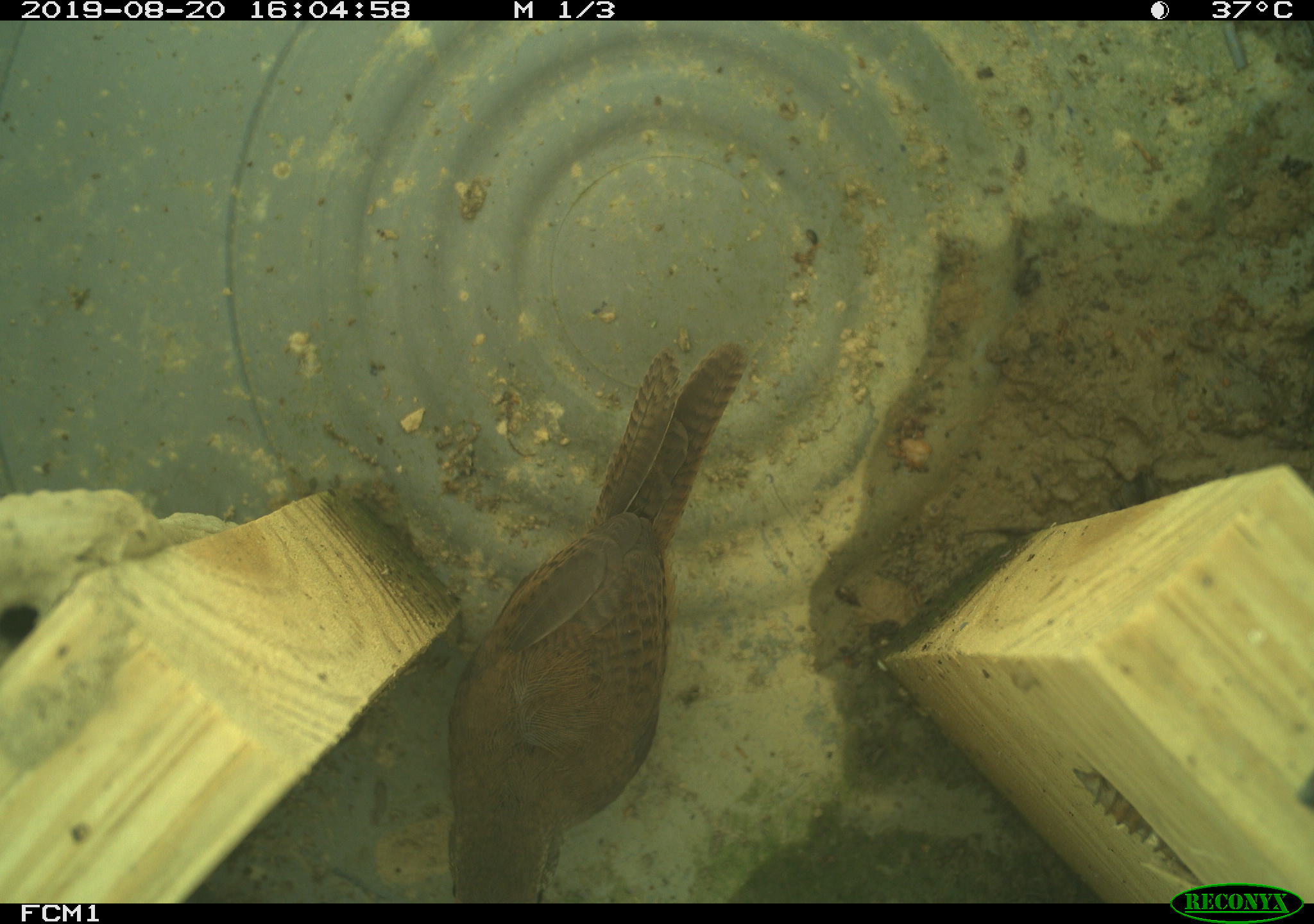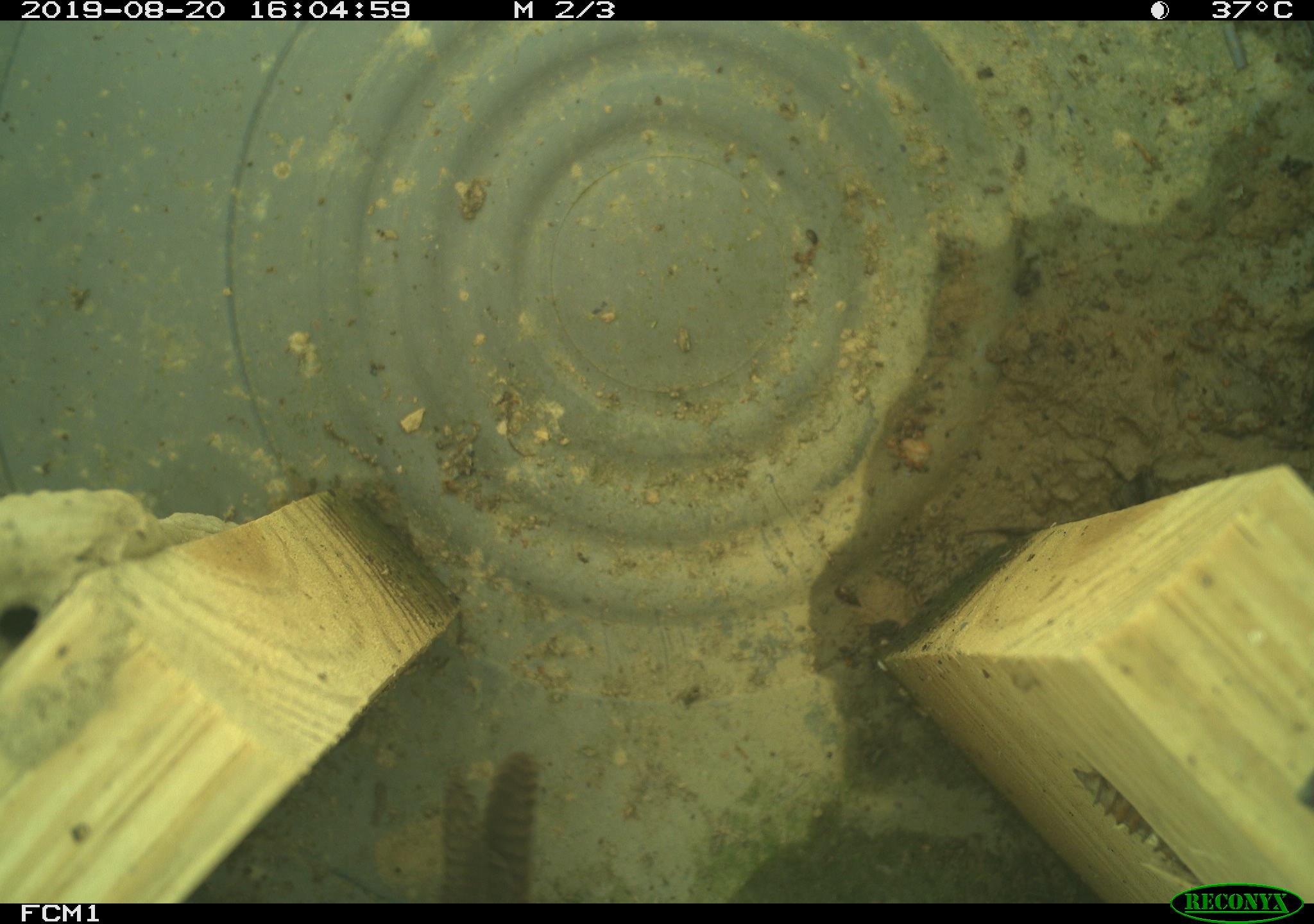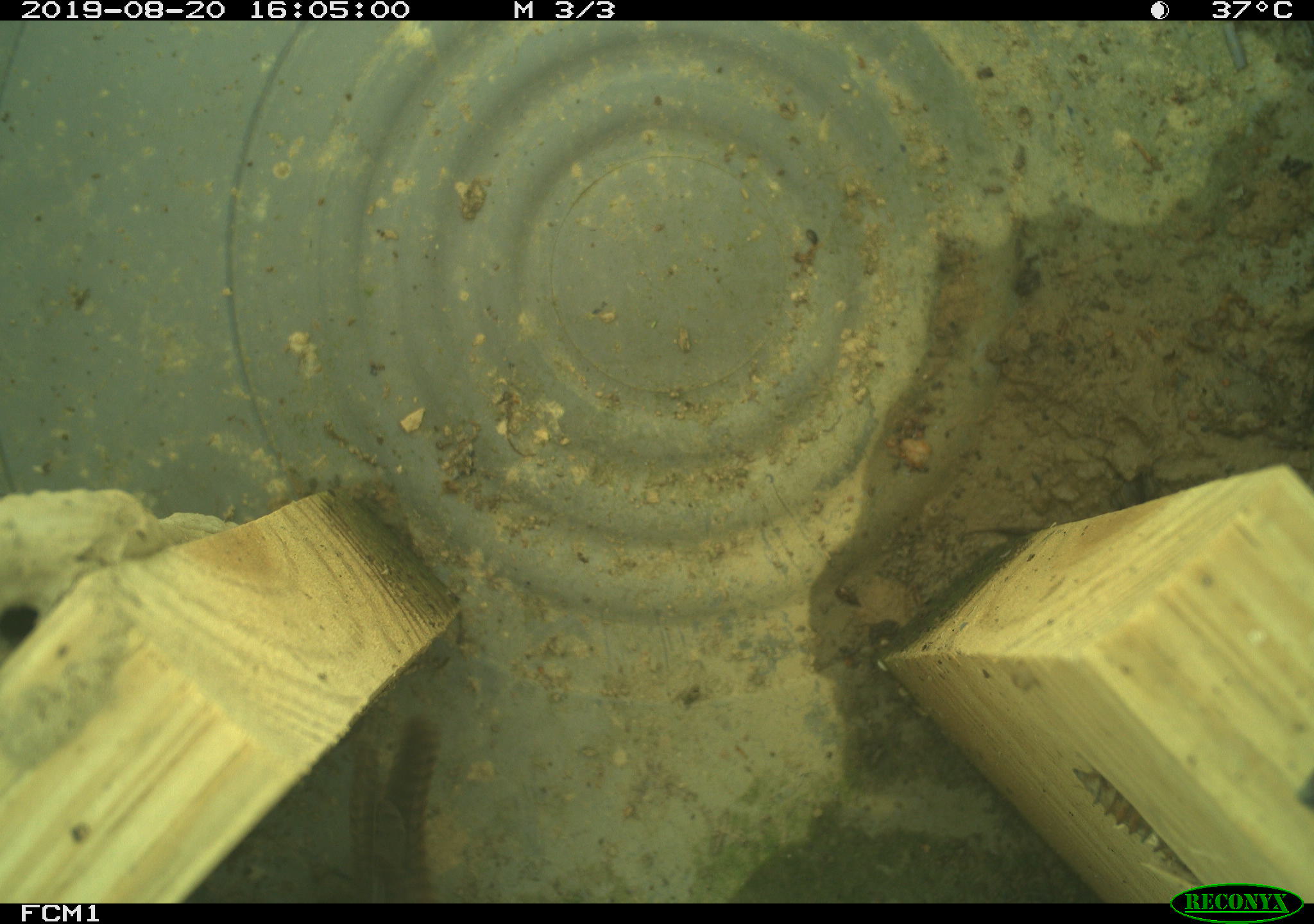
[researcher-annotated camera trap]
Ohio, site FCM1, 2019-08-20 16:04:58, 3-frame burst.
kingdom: Animalia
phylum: Chordata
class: Aves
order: Passeriformes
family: Troglodytidae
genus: Troglodytes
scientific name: Troglodytes aedon aedon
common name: northern house wren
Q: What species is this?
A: Northern house wren (Troglodytes aedon aedon).